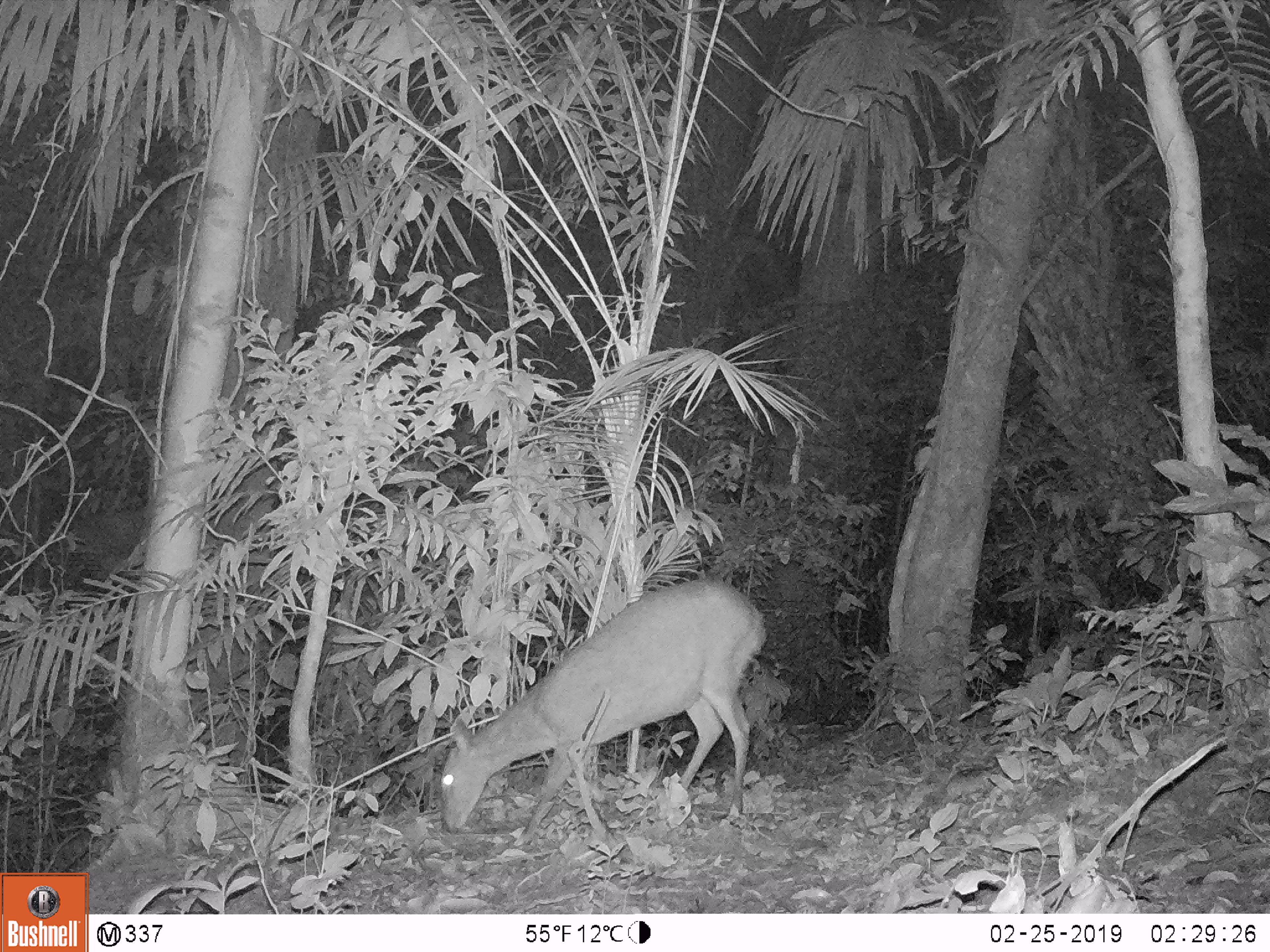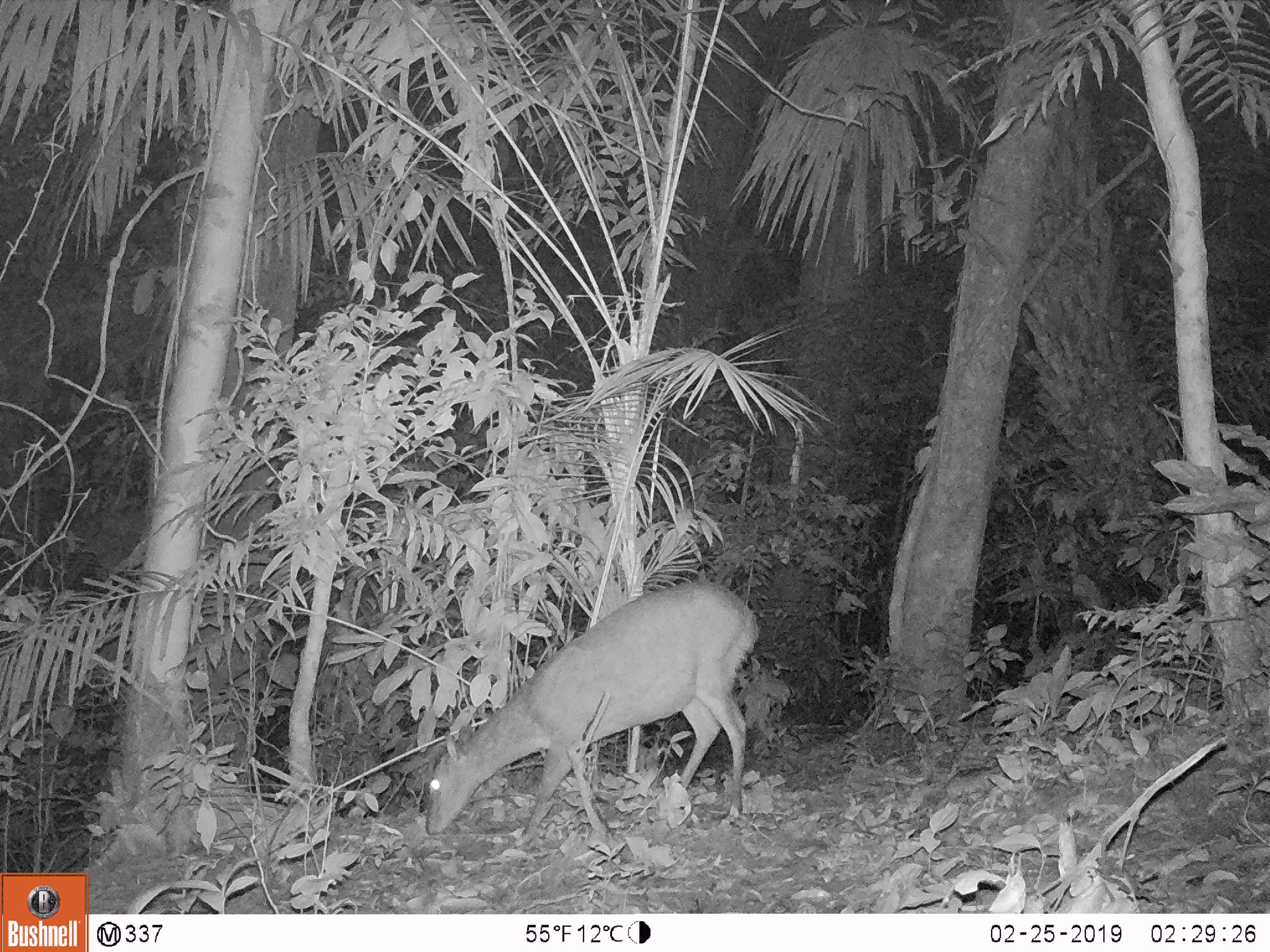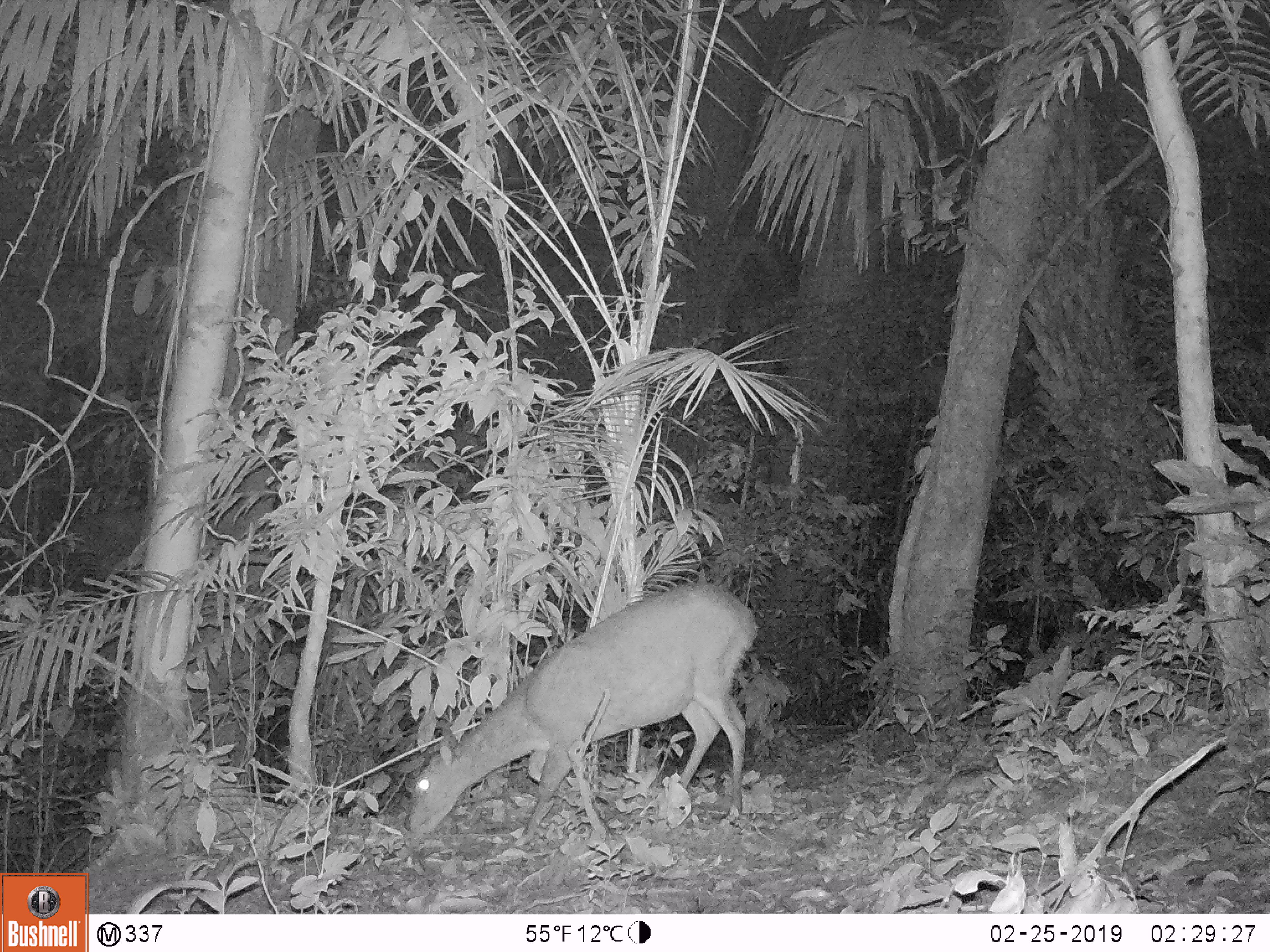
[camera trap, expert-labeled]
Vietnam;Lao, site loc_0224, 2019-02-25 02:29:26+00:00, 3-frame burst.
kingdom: Animalia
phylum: Chordata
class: Mammalia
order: Artiodactyla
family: Cervidae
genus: Muntiacus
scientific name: Muntiacus vuquangensis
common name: large-antlered muntjac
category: large antlered muntjac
Large antlered muntjac (large-antlered muntjac) (Muntiacus vuquangensis). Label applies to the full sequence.